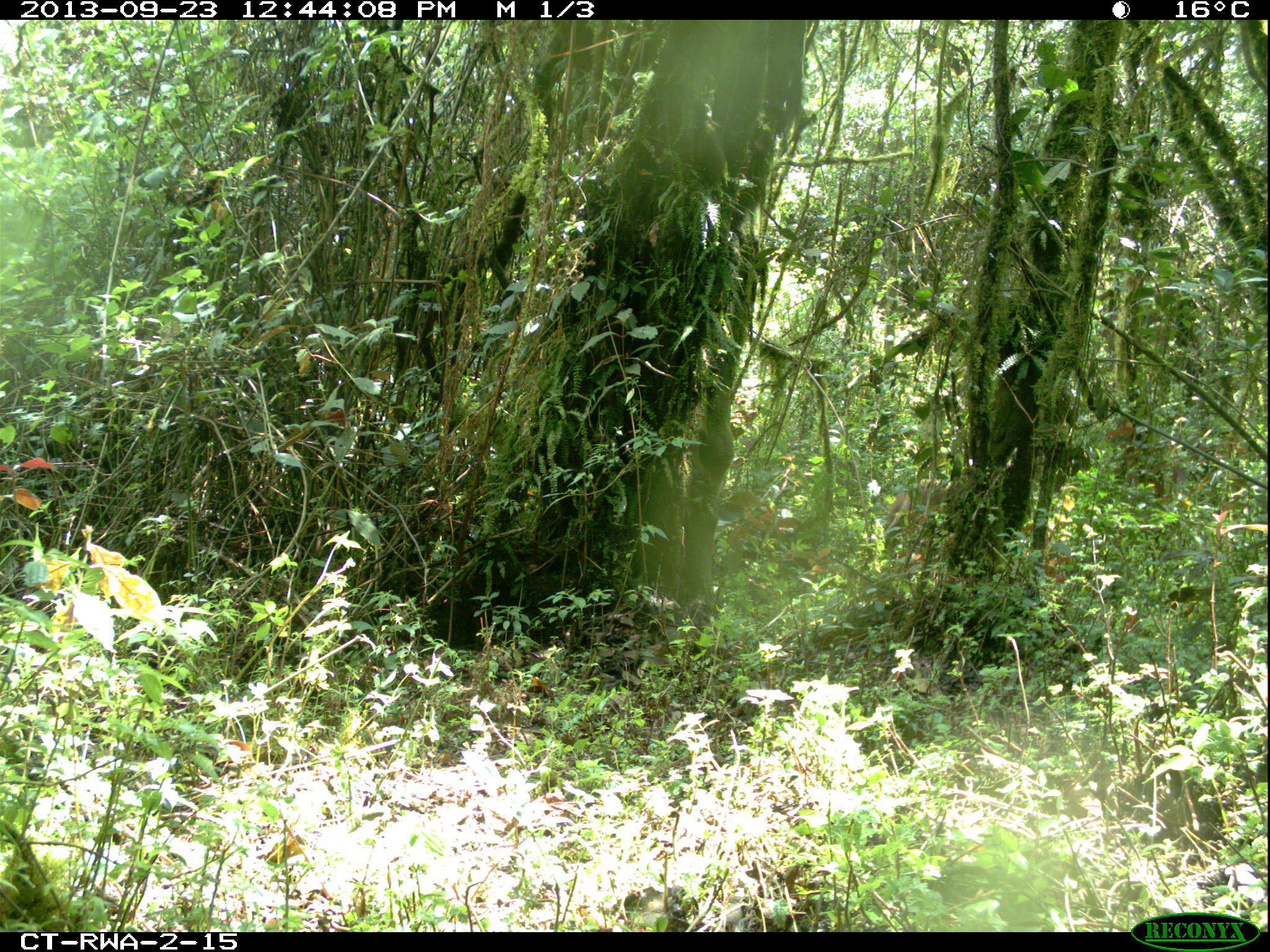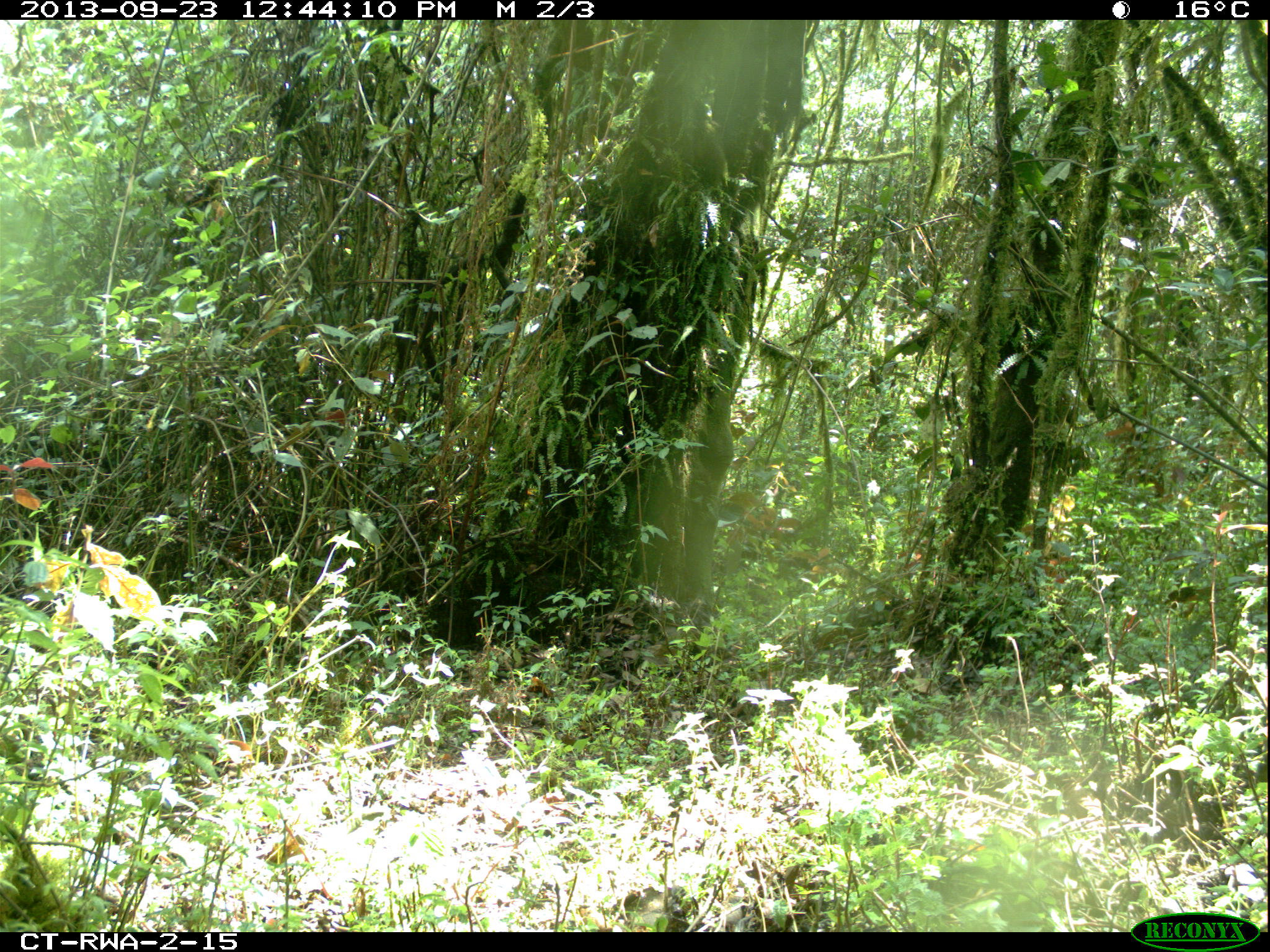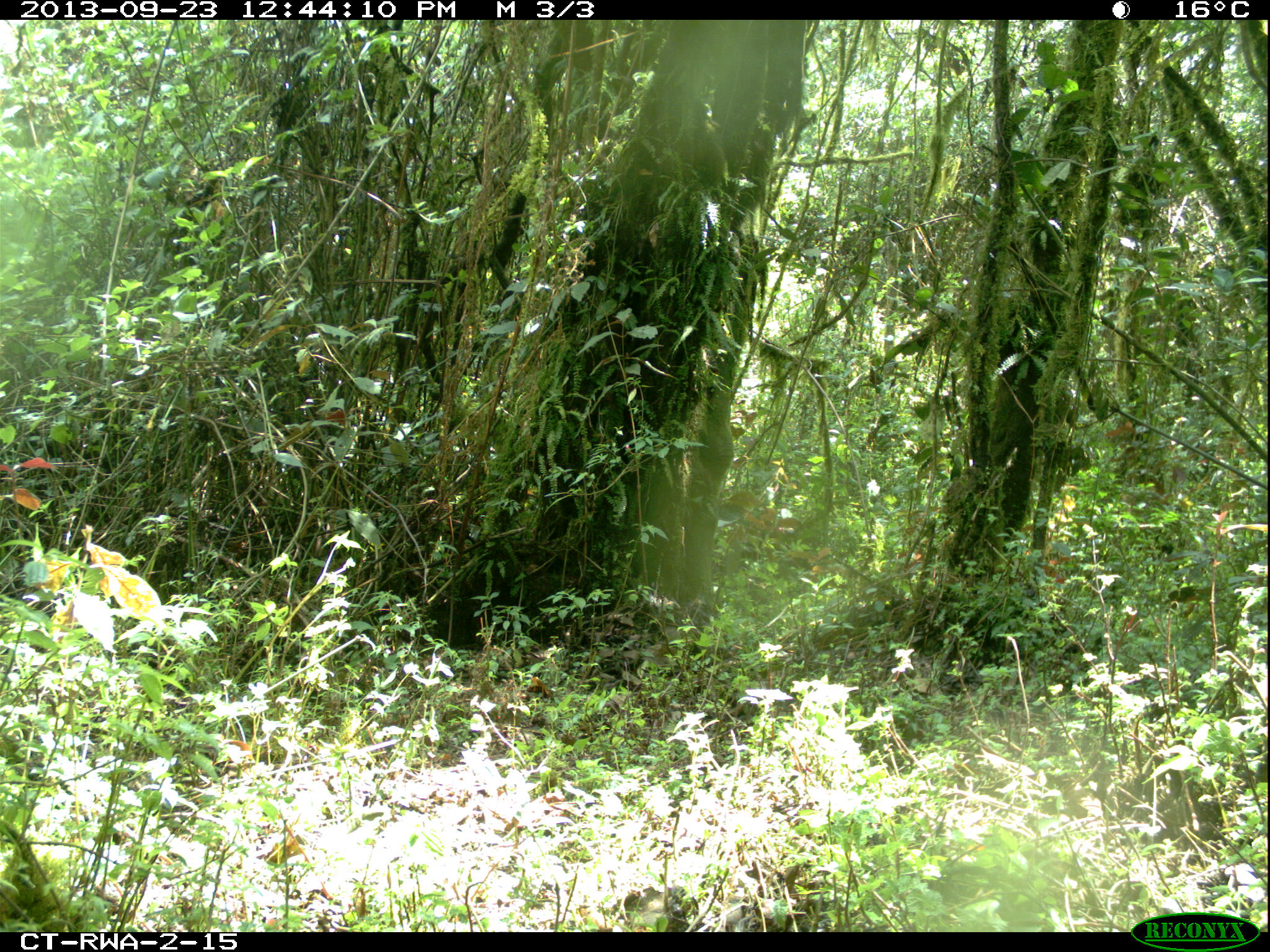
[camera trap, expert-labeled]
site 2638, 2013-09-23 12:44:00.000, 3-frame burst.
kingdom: Animalia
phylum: Chordata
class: Mammalia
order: Artiodactyla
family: Suidae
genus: Potamochoerus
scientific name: Potamochoerus larvatus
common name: bushpig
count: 1